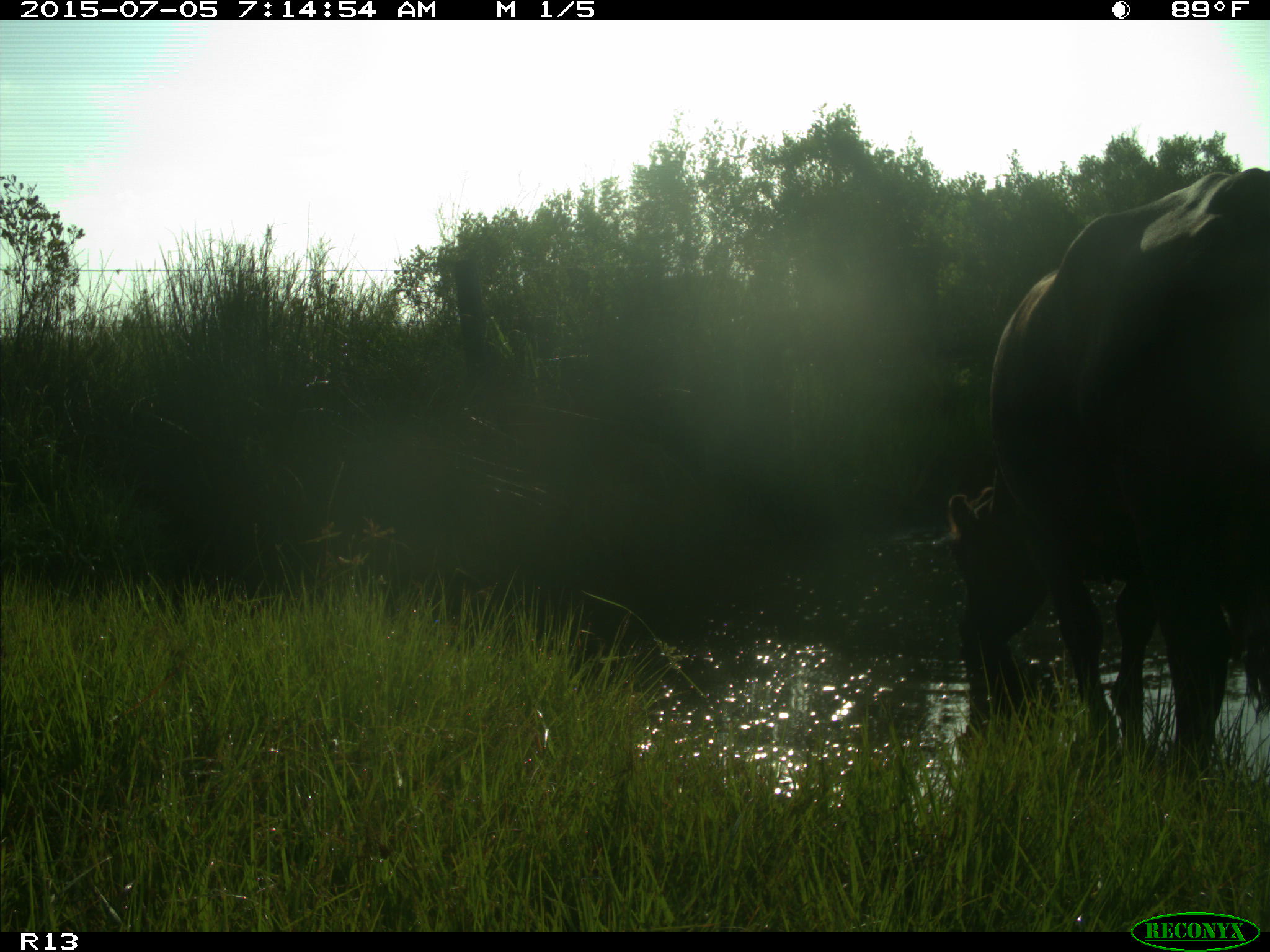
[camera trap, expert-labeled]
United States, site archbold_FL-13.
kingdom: Animalia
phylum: Chordata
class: Mammalia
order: Artiodactyla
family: Bovidae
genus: Bos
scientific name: Bos taurus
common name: domestic cow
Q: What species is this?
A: Bos taurus (domestic cow).